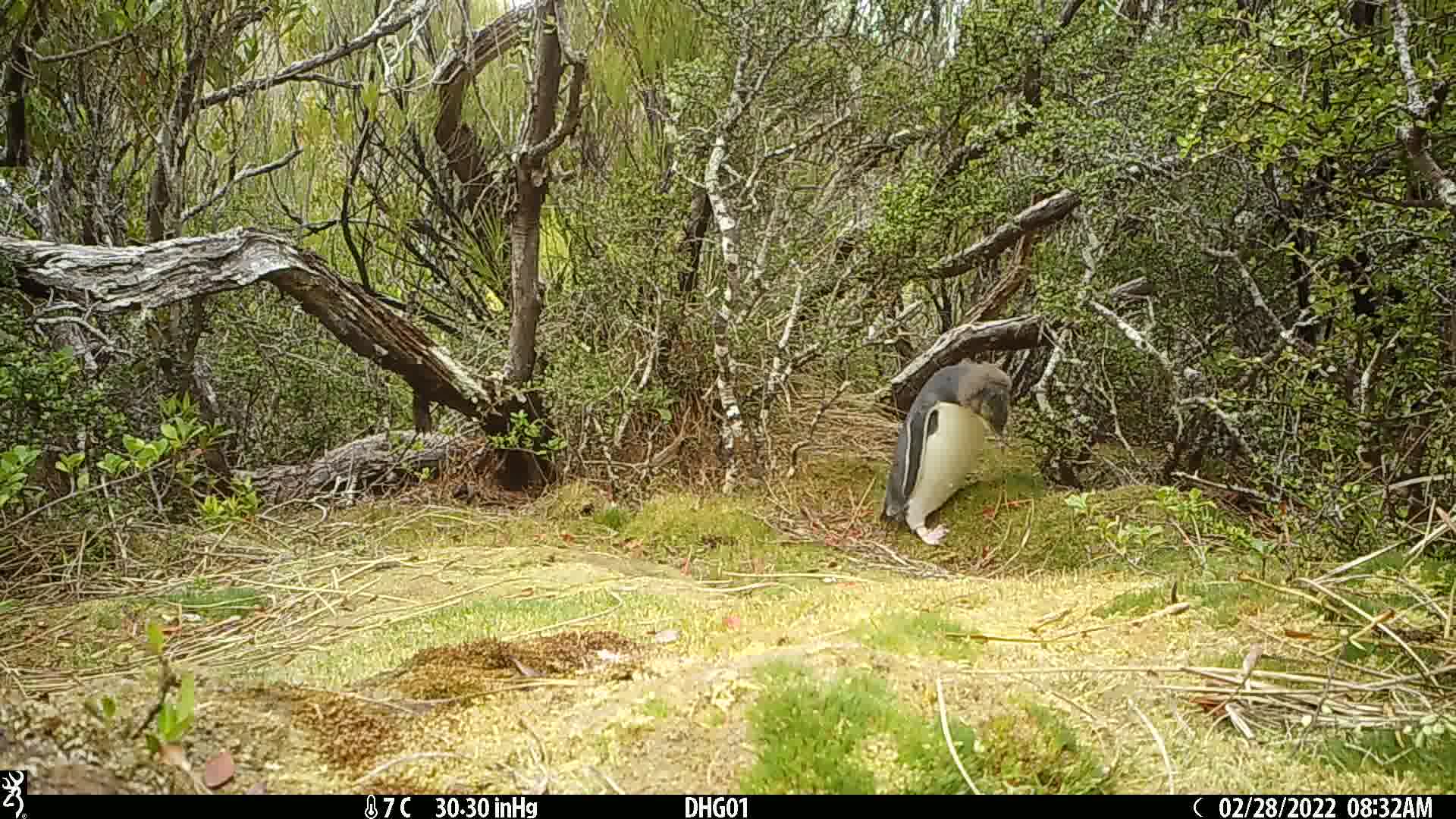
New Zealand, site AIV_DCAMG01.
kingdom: Animalia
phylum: Chordata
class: Aves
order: Sphenisciformes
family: Spheniscidae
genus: Megadyptes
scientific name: Megadyptes antipodes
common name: yellow-eyed penguin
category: yellow eyed penguin